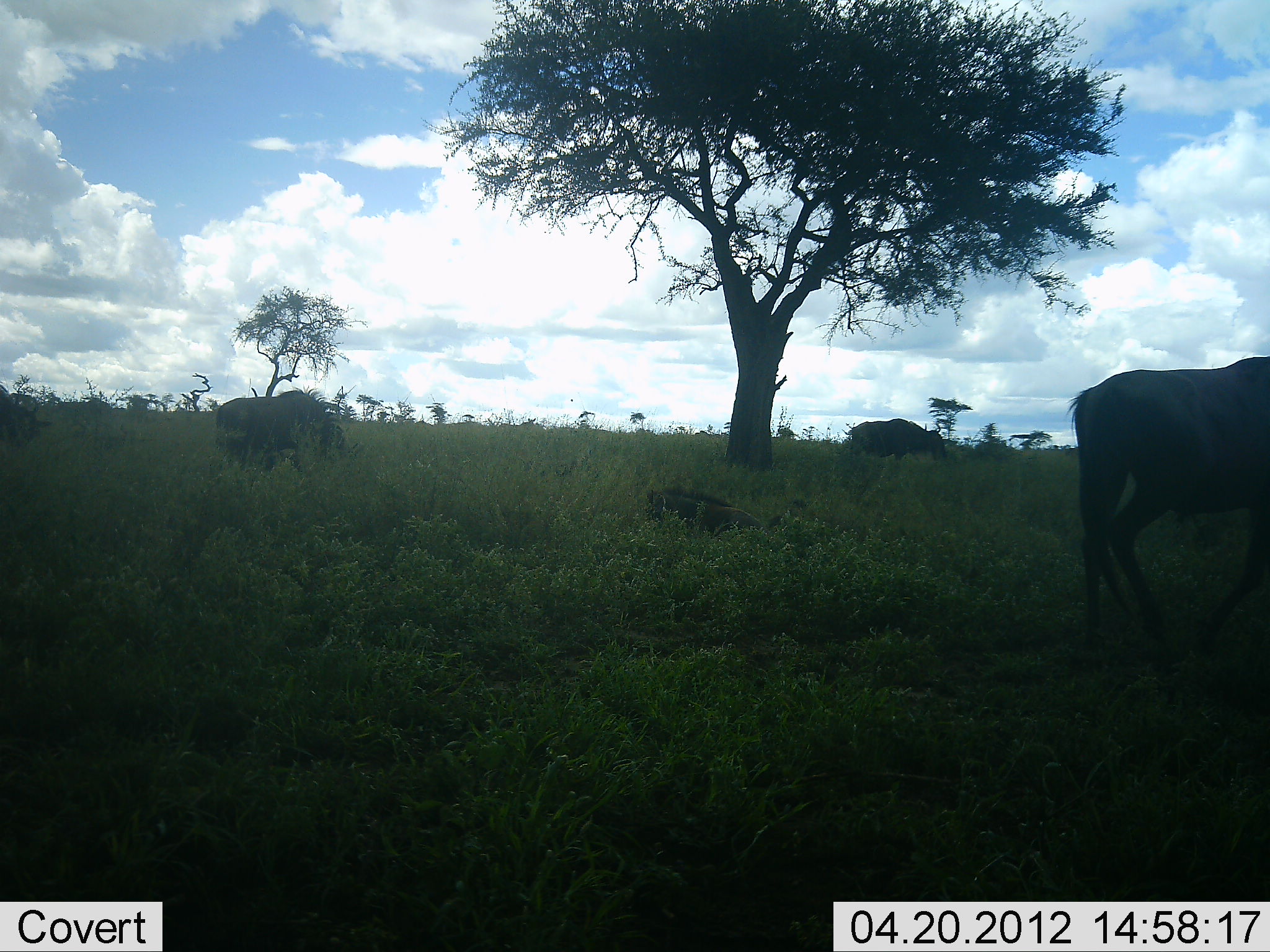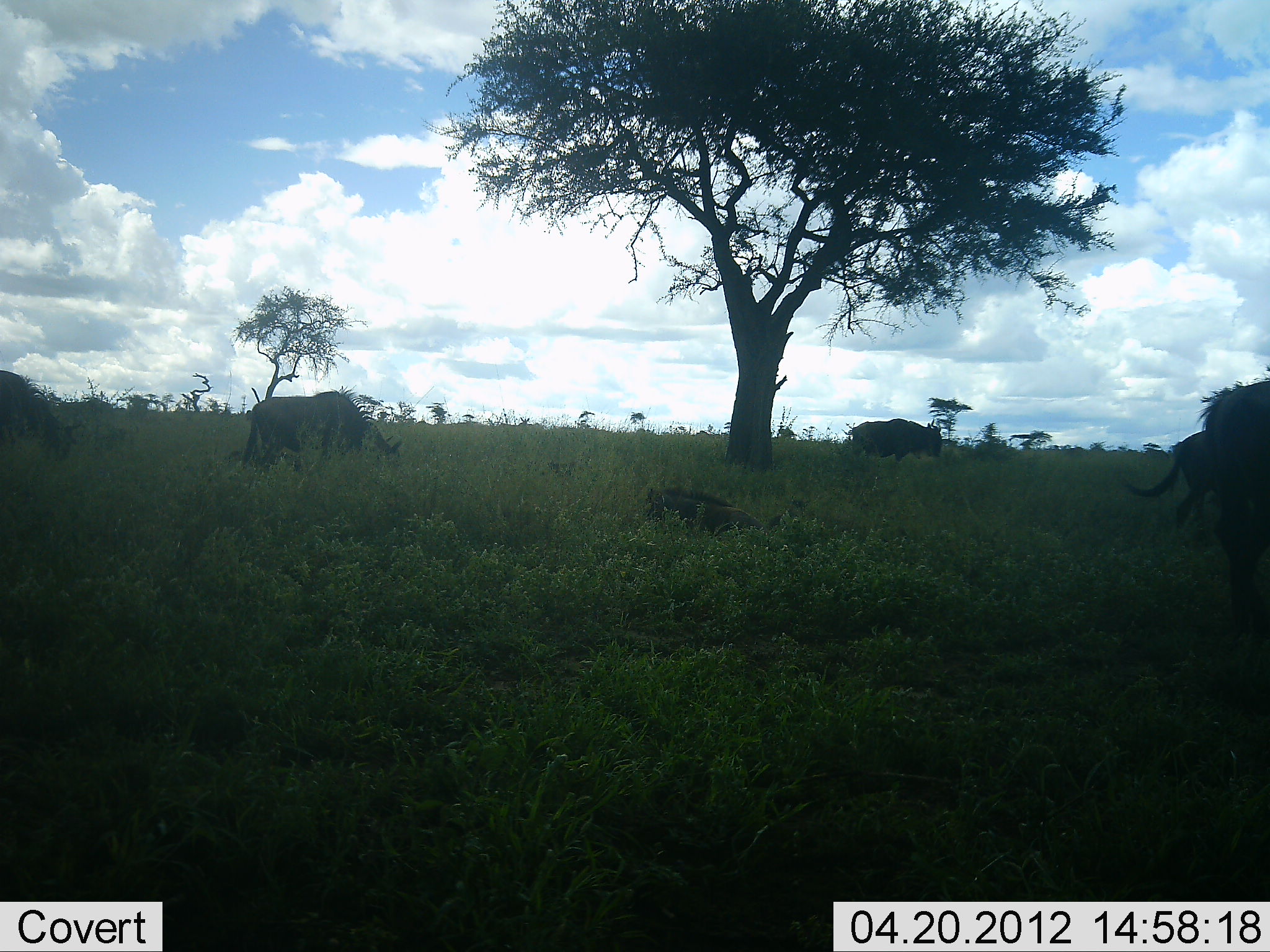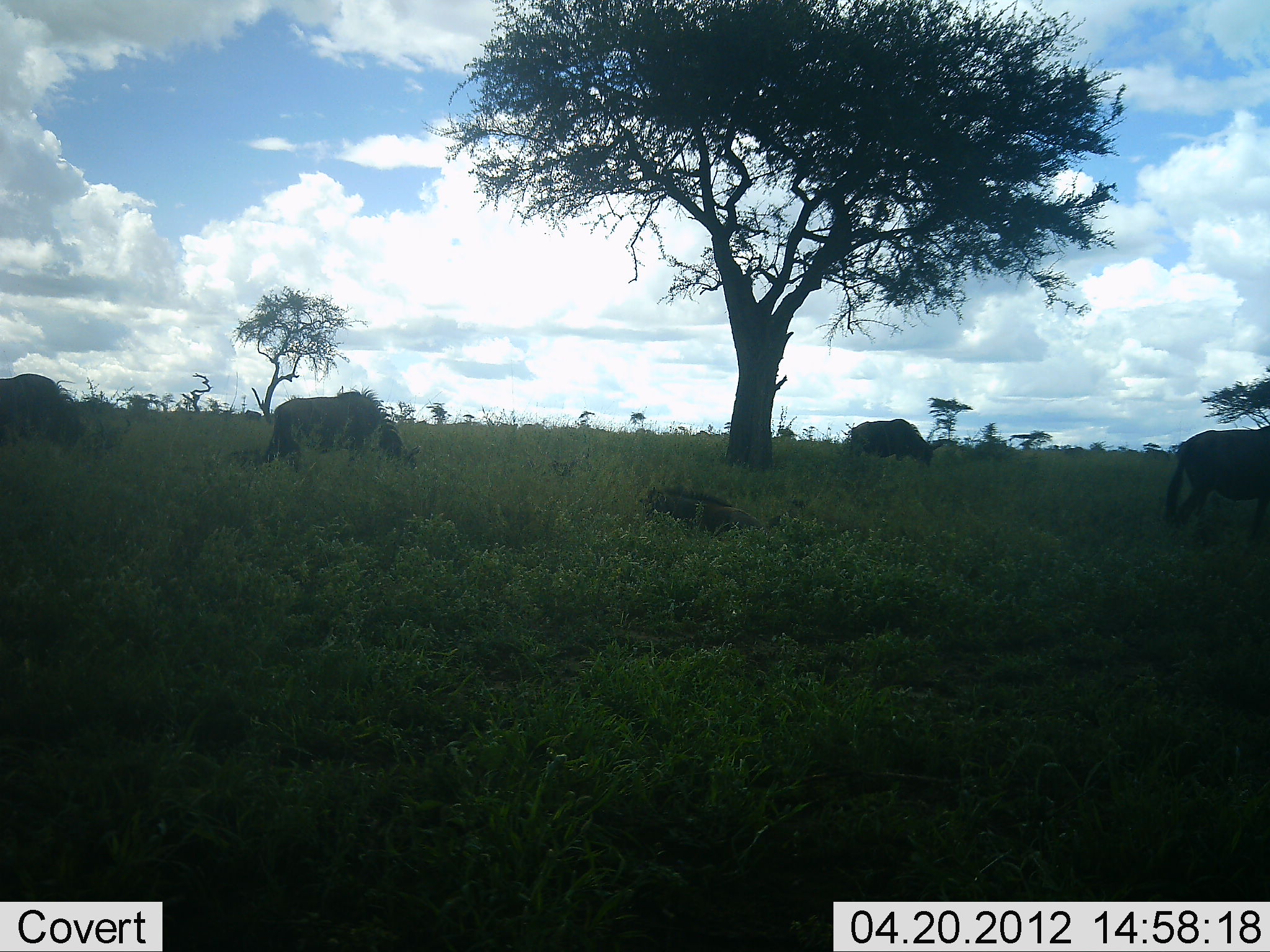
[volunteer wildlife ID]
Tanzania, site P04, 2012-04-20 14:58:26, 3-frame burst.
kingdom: Animalia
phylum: Chordata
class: Mammalia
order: Artiodactyla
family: Bovidae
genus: Connochaetes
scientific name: Connochaetes taurinus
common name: blue wildebeest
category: wildebeest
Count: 5.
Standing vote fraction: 33%.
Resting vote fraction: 47%.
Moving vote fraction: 80%.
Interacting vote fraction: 0%.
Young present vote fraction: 13%.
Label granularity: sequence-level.